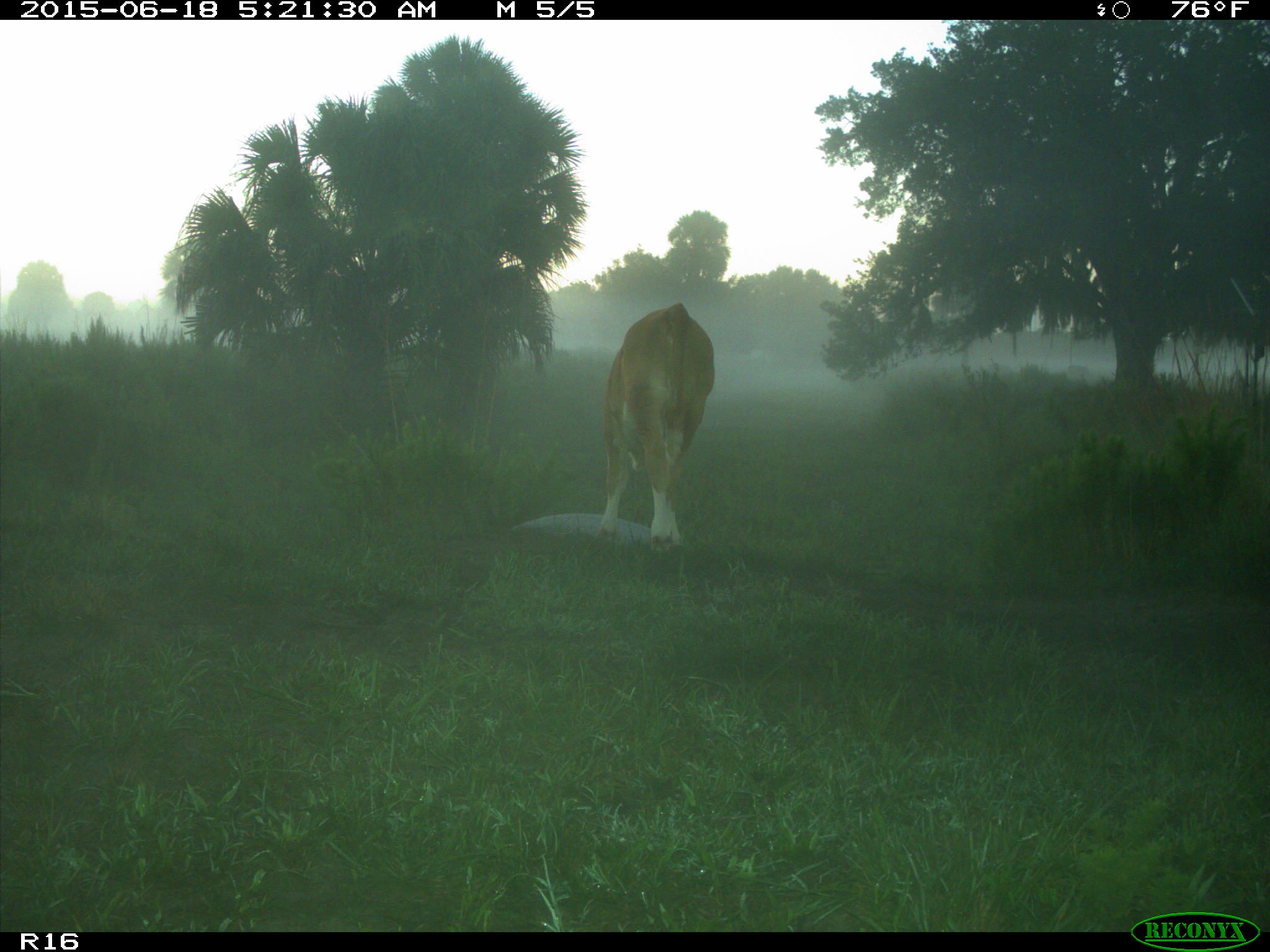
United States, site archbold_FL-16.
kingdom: Animalia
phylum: Chordata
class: Mammalia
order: Artiodactyla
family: Bovidae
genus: Bos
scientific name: Bos taurus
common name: domestic cow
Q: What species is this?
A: Bos taurus (domestic cow).